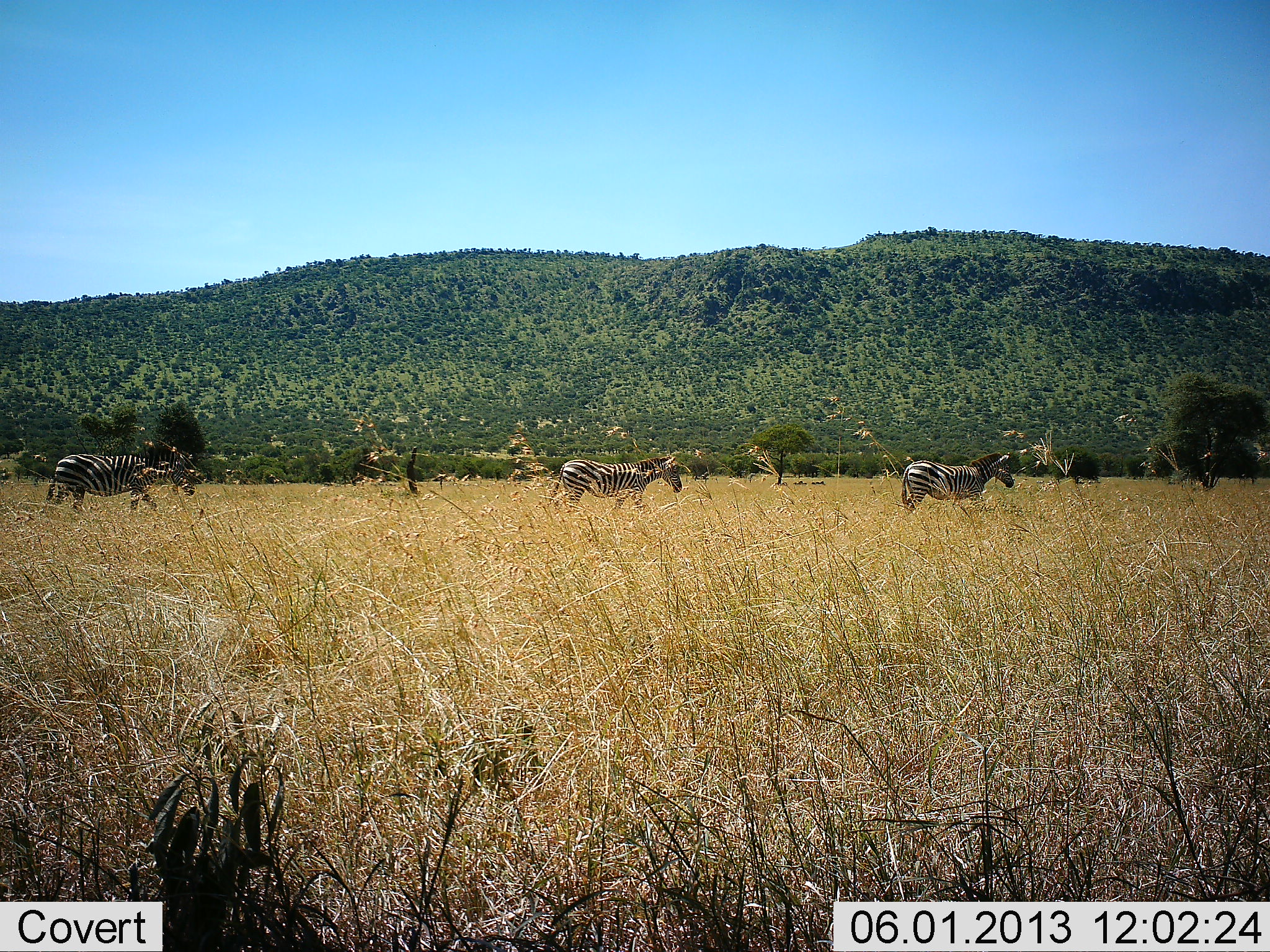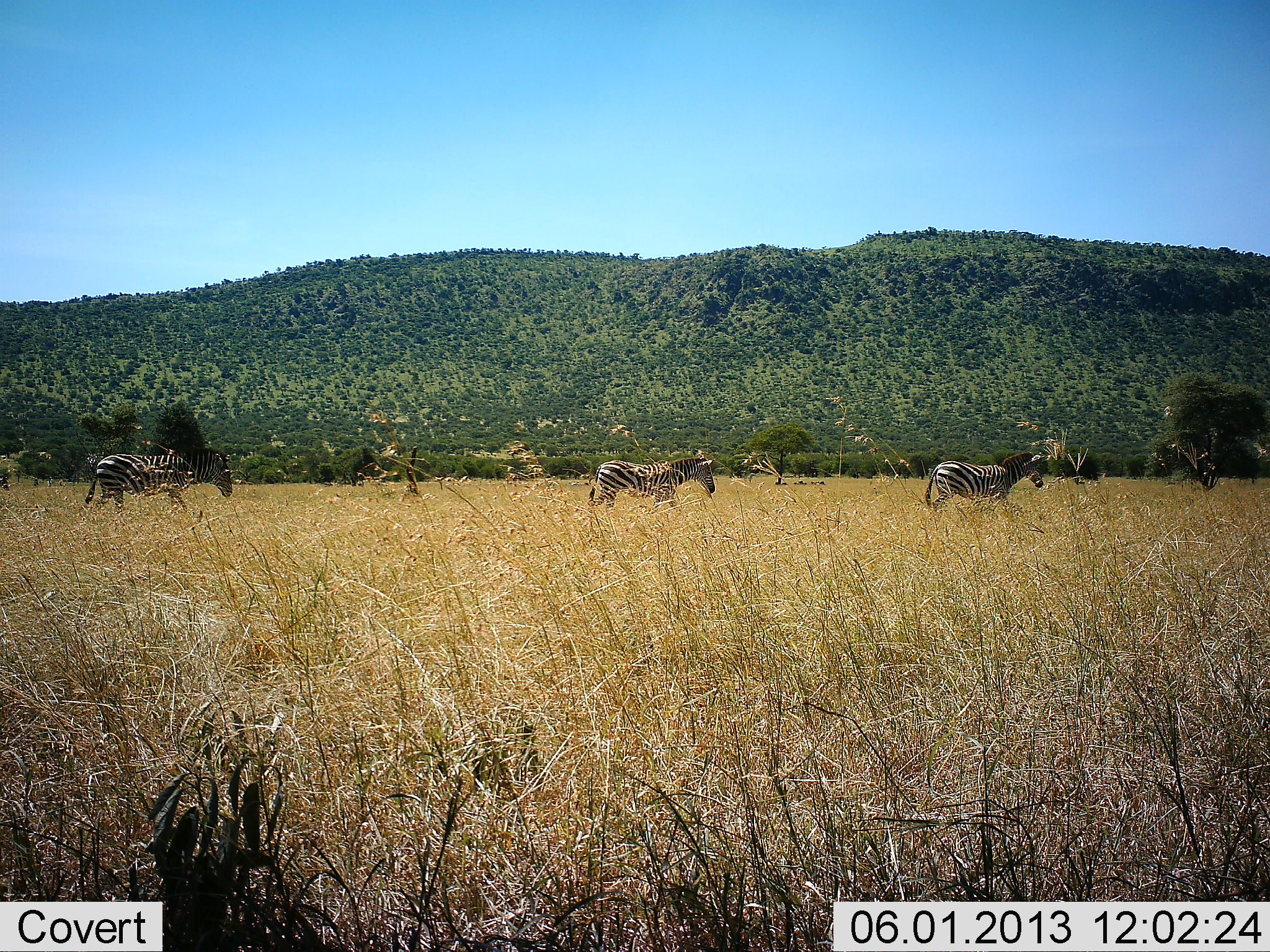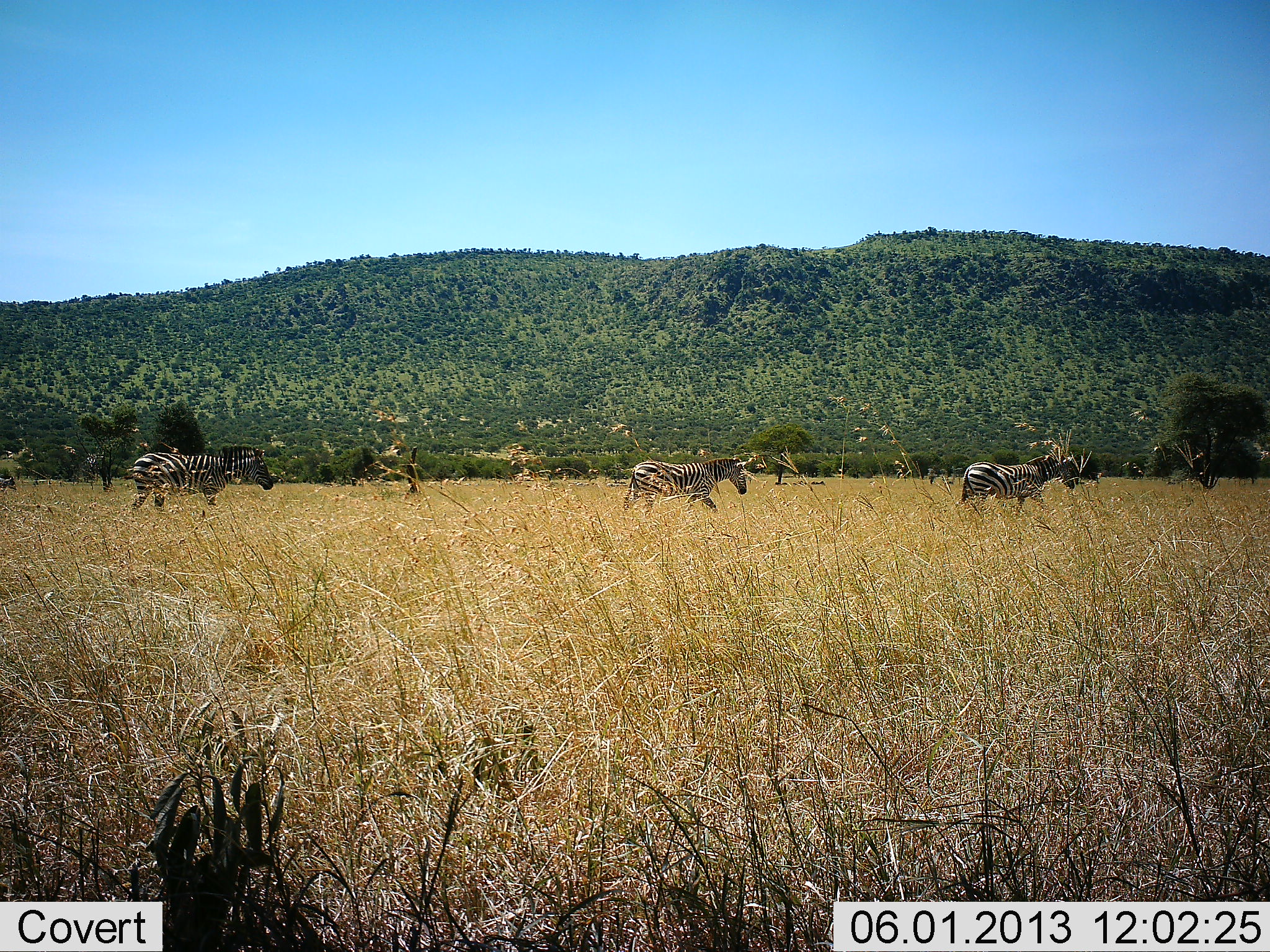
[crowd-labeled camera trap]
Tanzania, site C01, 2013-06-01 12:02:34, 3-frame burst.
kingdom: Animalia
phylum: Chordata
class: Mammalia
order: Perissodactyla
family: Equidae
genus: Equus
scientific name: Equus quagga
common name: plains zebra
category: zebra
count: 3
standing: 14%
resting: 0%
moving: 96%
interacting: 0%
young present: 0%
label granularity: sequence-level